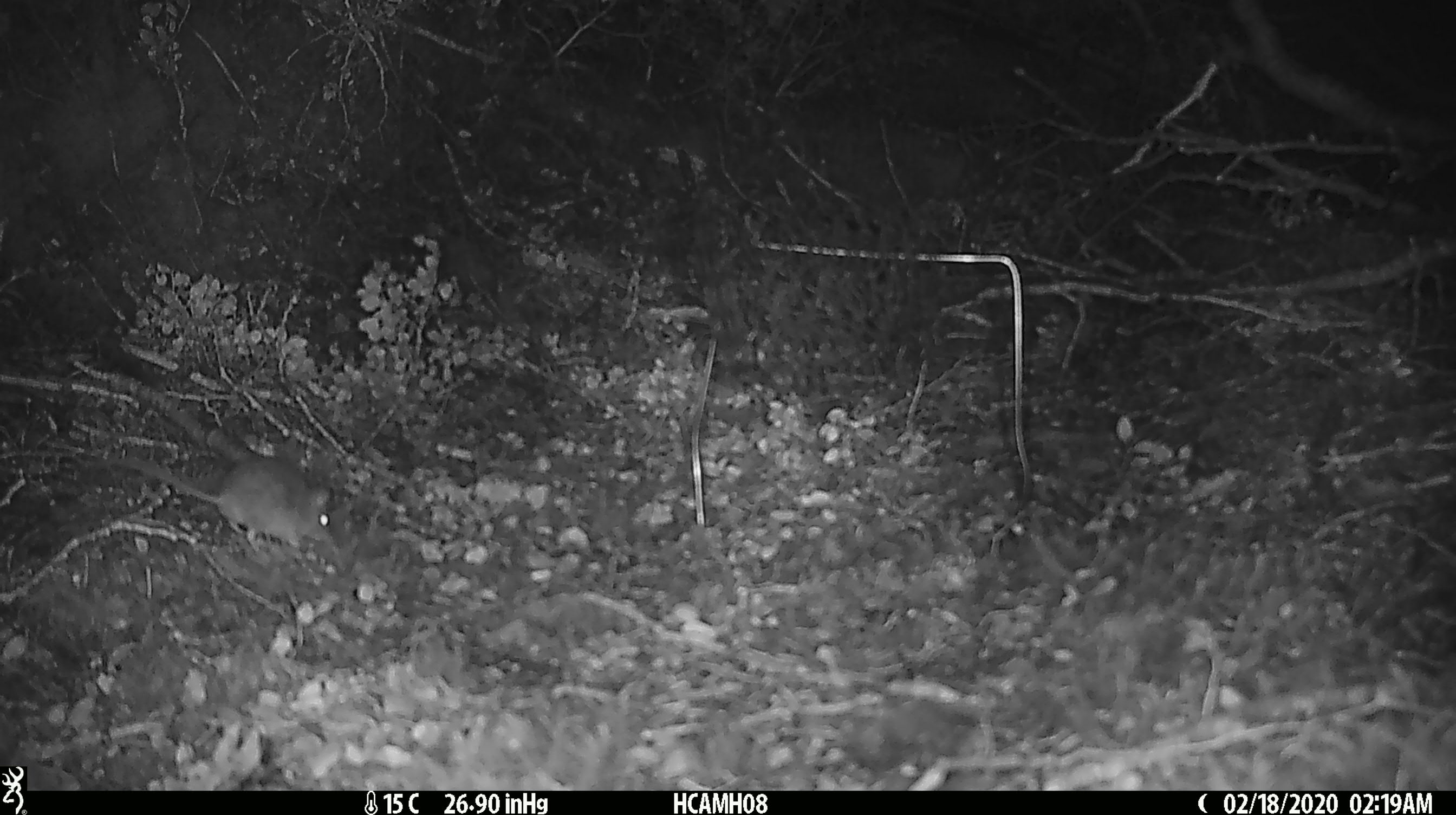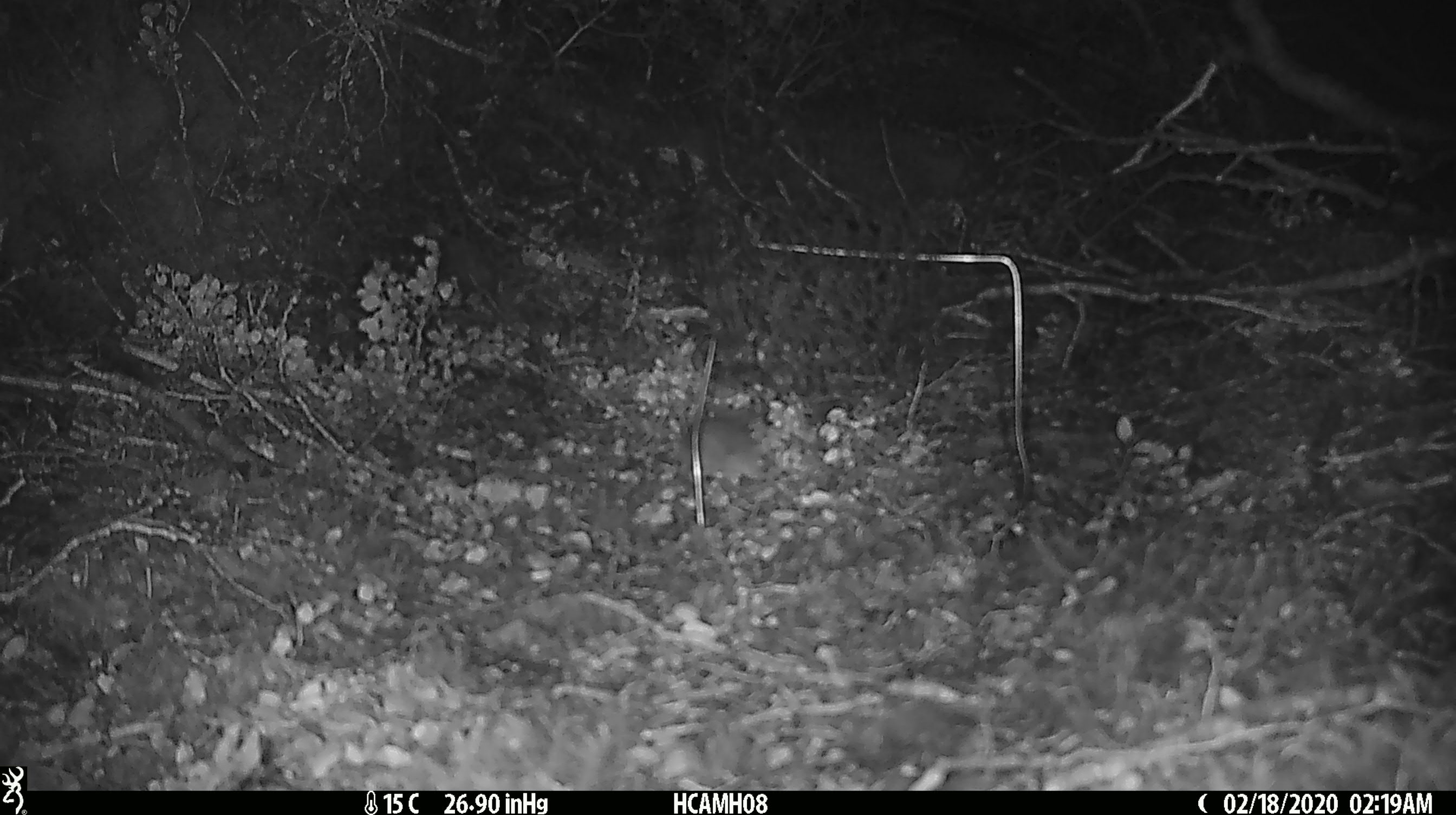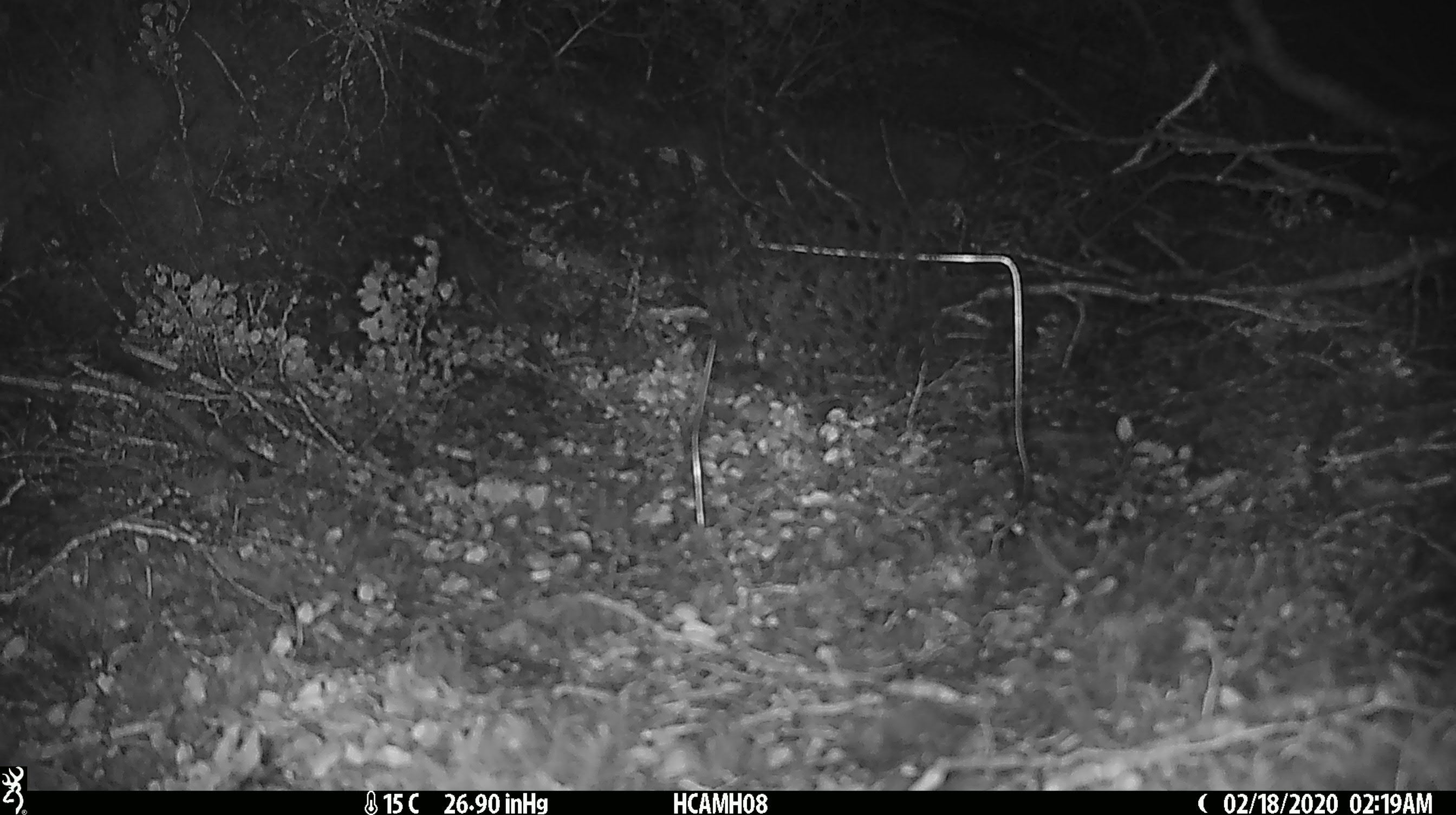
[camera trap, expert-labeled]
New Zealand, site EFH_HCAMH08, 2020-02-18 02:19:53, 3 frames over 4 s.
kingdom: Animalia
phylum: Chordata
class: Mammalia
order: Rodentia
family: Muridae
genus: Mus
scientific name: Mus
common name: mouse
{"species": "mouse (Mus)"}